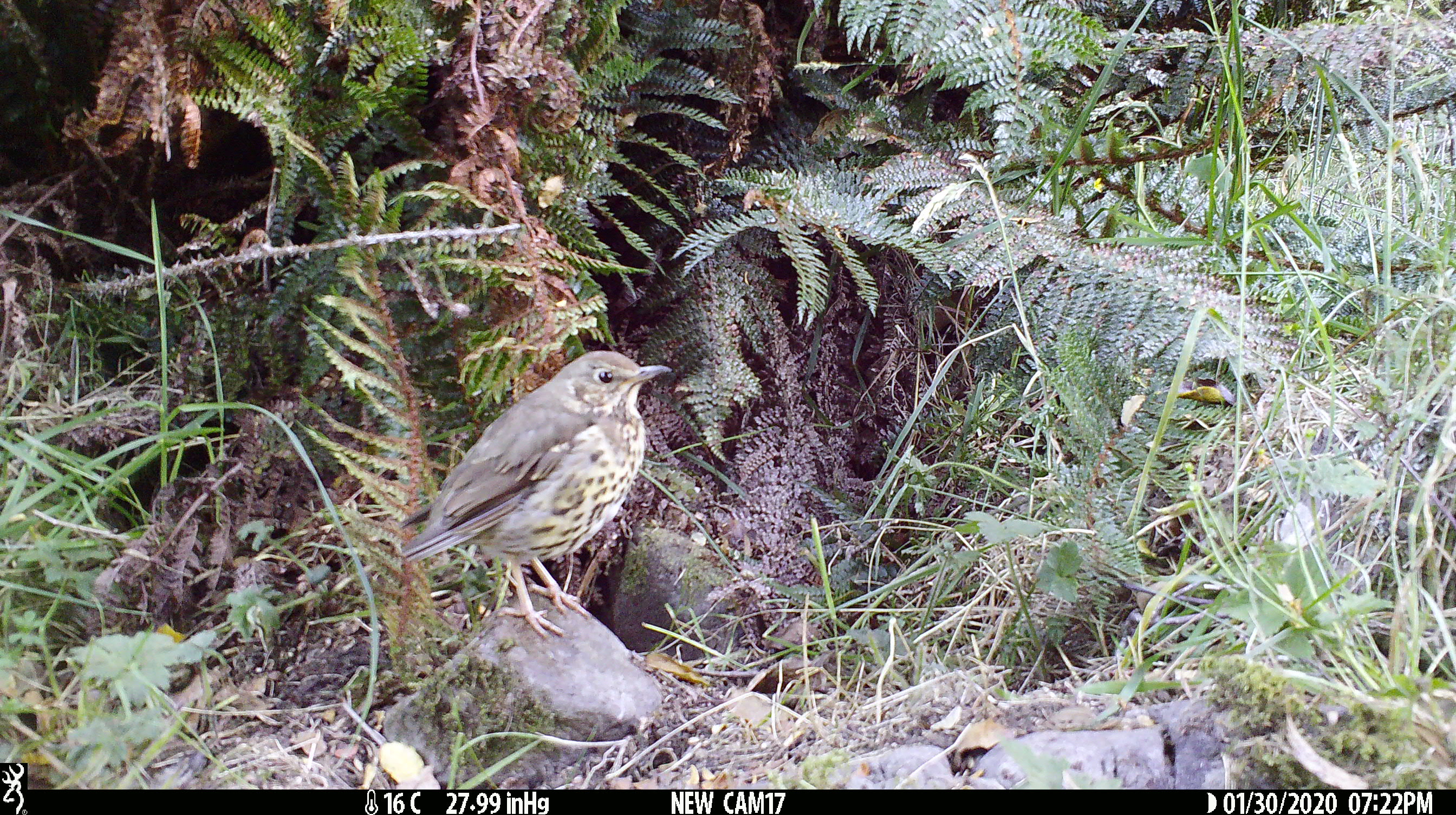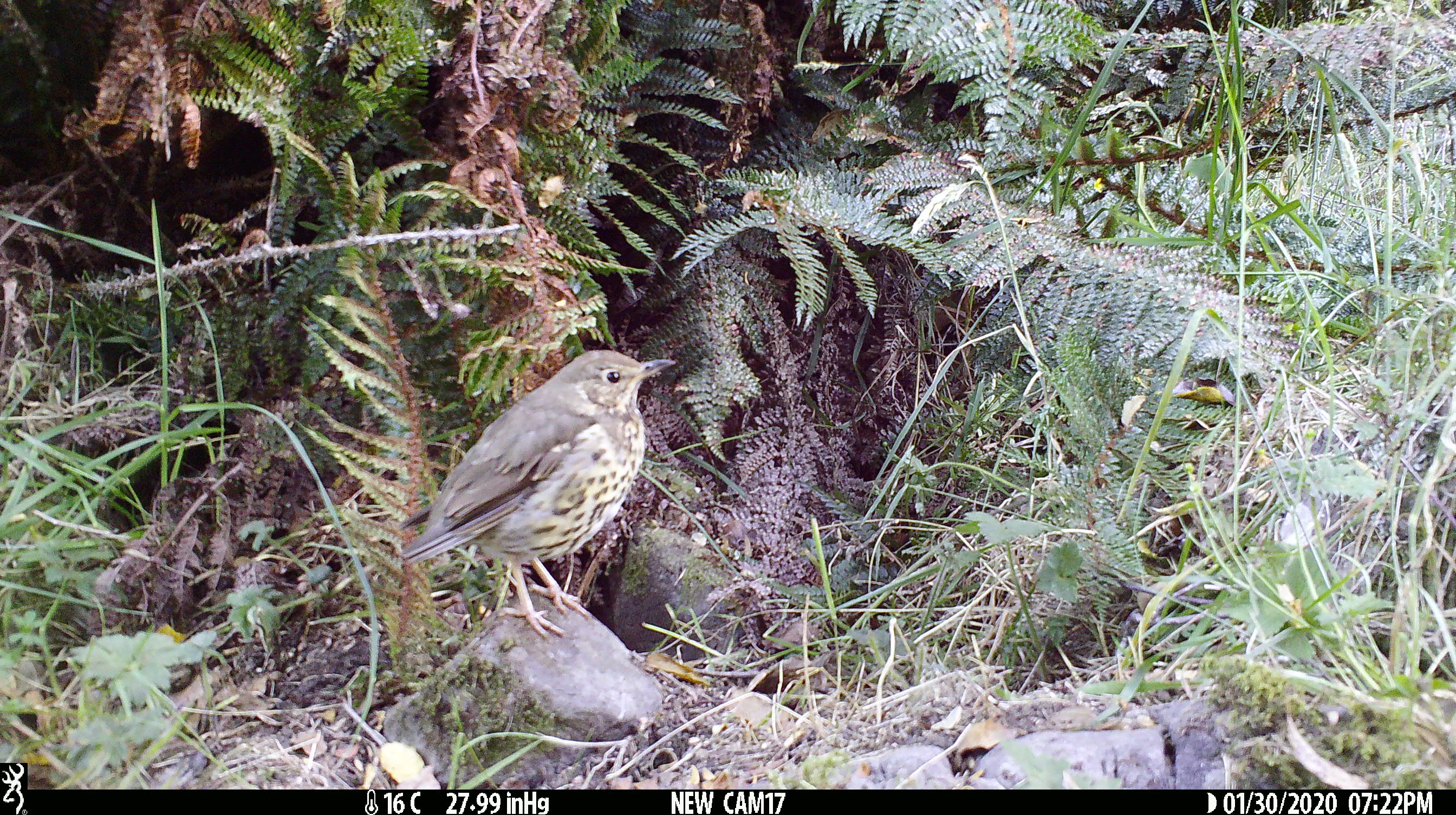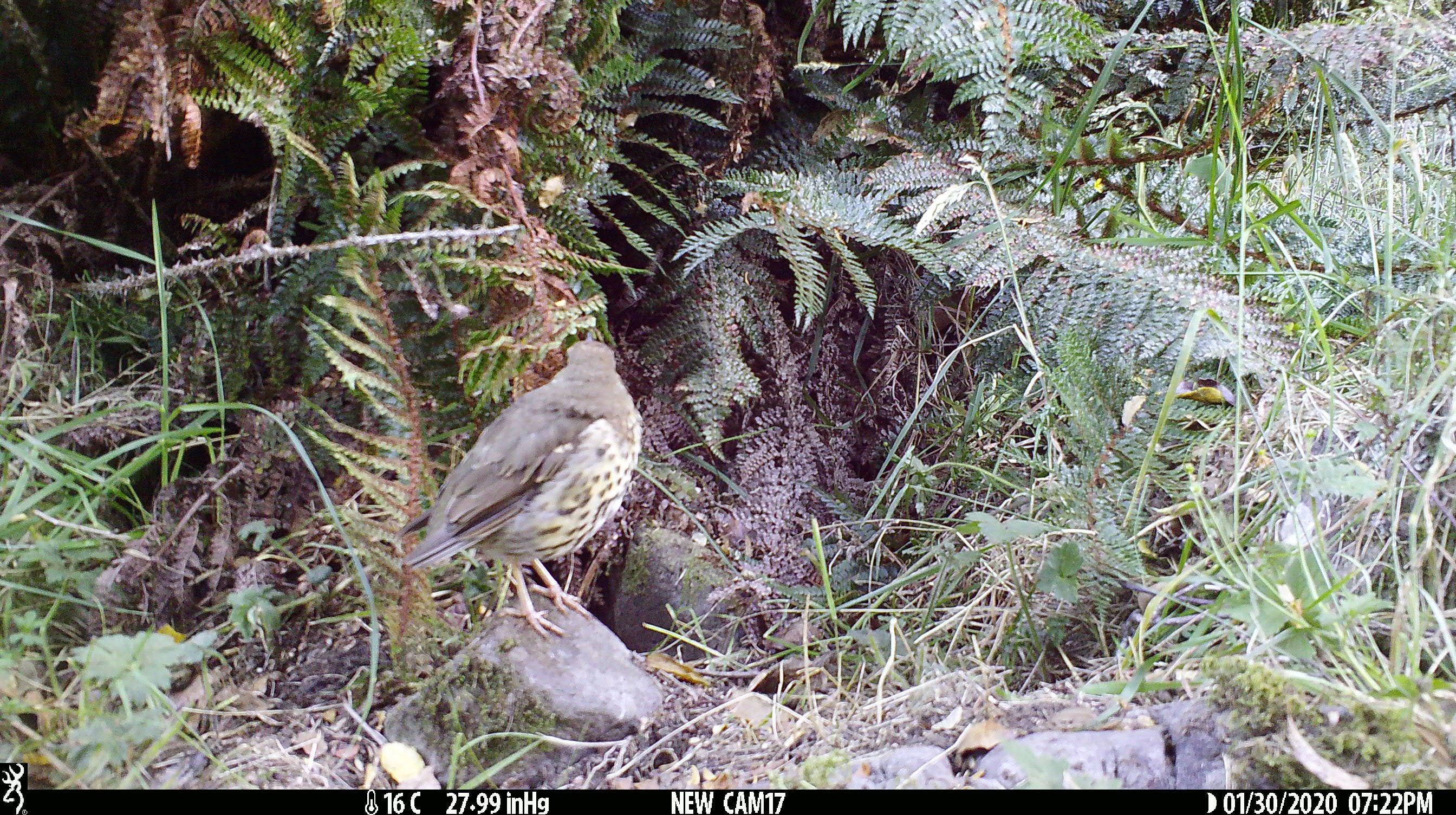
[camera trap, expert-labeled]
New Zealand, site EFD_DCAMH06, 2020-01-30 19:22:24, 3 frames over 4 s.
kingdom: Animalia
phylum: Chordata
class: Aves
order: Passeriformes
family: Turdidae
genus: Turdus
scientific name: Turdus philomelos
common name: song thrush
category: thrush